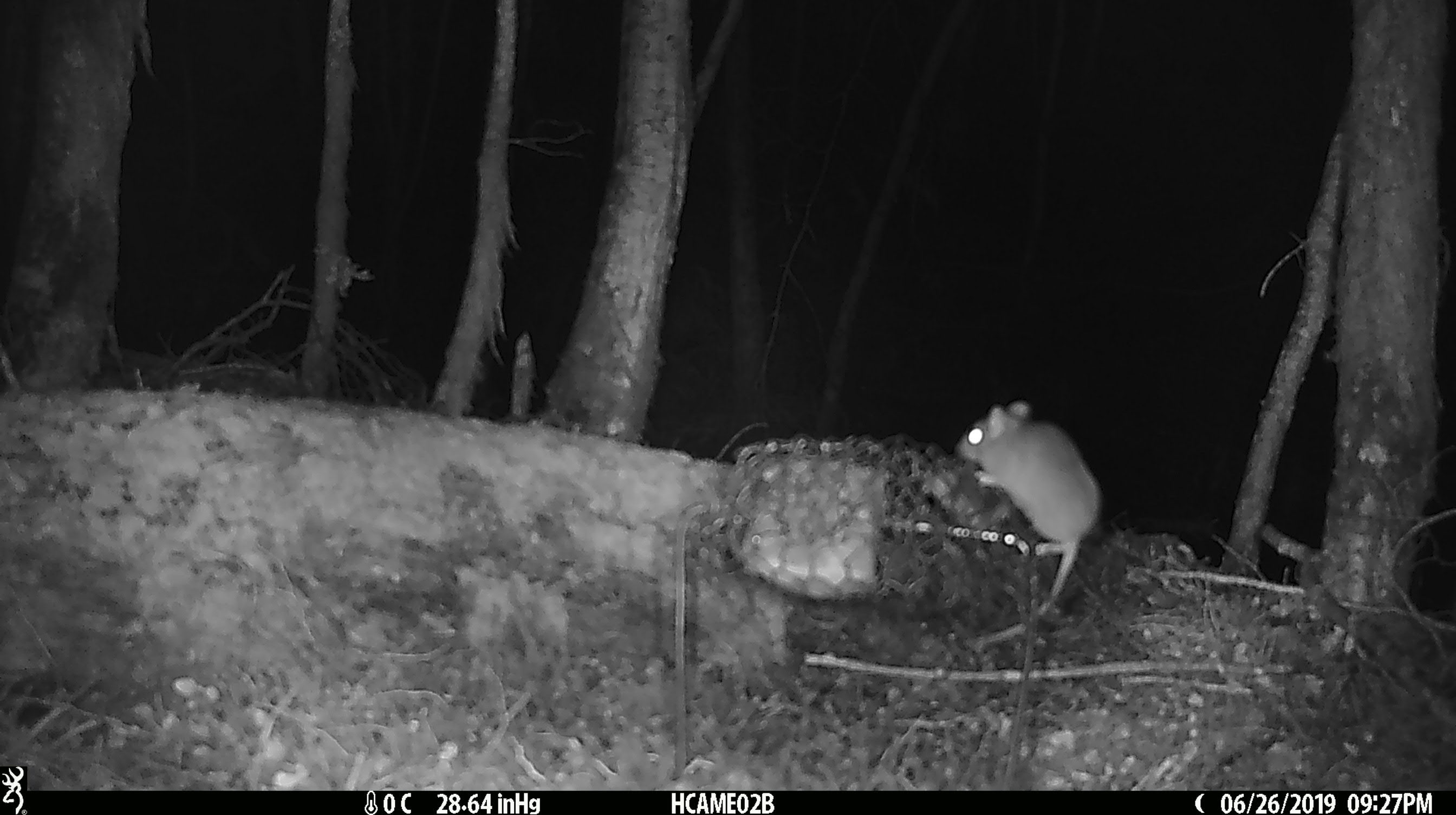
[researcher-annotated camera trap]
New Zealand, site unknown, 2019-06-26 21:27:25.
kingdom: Animalia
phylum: Chordata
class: Mammalia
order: Rodentia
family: Muridae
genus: Mus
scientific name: Mus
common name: mouse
Mouse (Mus).